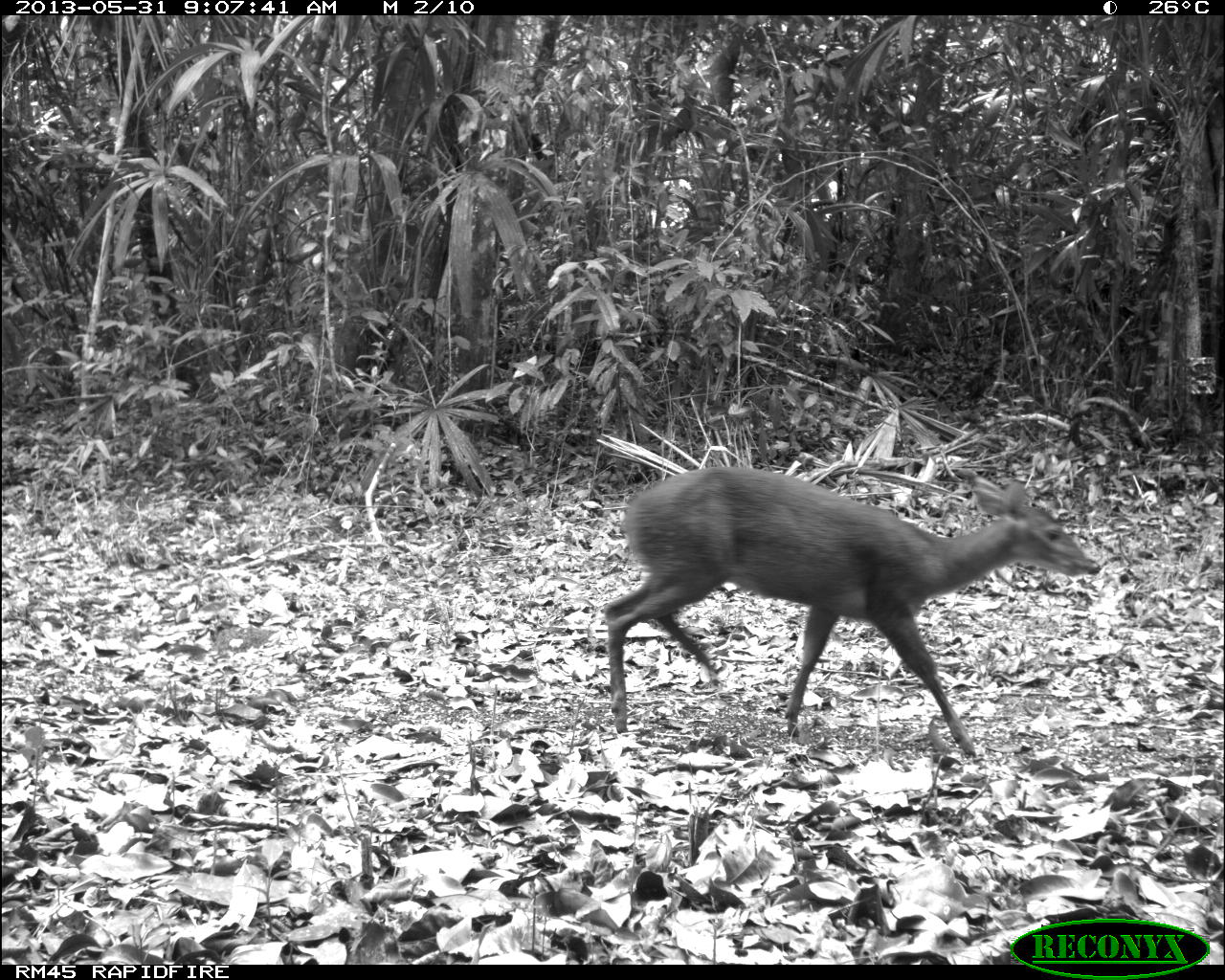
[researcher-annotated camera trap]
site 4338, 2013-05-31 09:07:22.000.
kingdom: Animalia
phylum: Chordata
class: Mammalia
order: Artiodactyla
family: Cervidae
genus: Mazama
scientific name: Mazama temama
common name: central american red brocket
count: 1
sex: female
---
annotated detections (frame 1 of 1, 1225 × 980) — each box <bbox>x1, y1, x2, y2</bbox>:
mazama temama: <bbox>601, 466, 1100, 757</bbox>